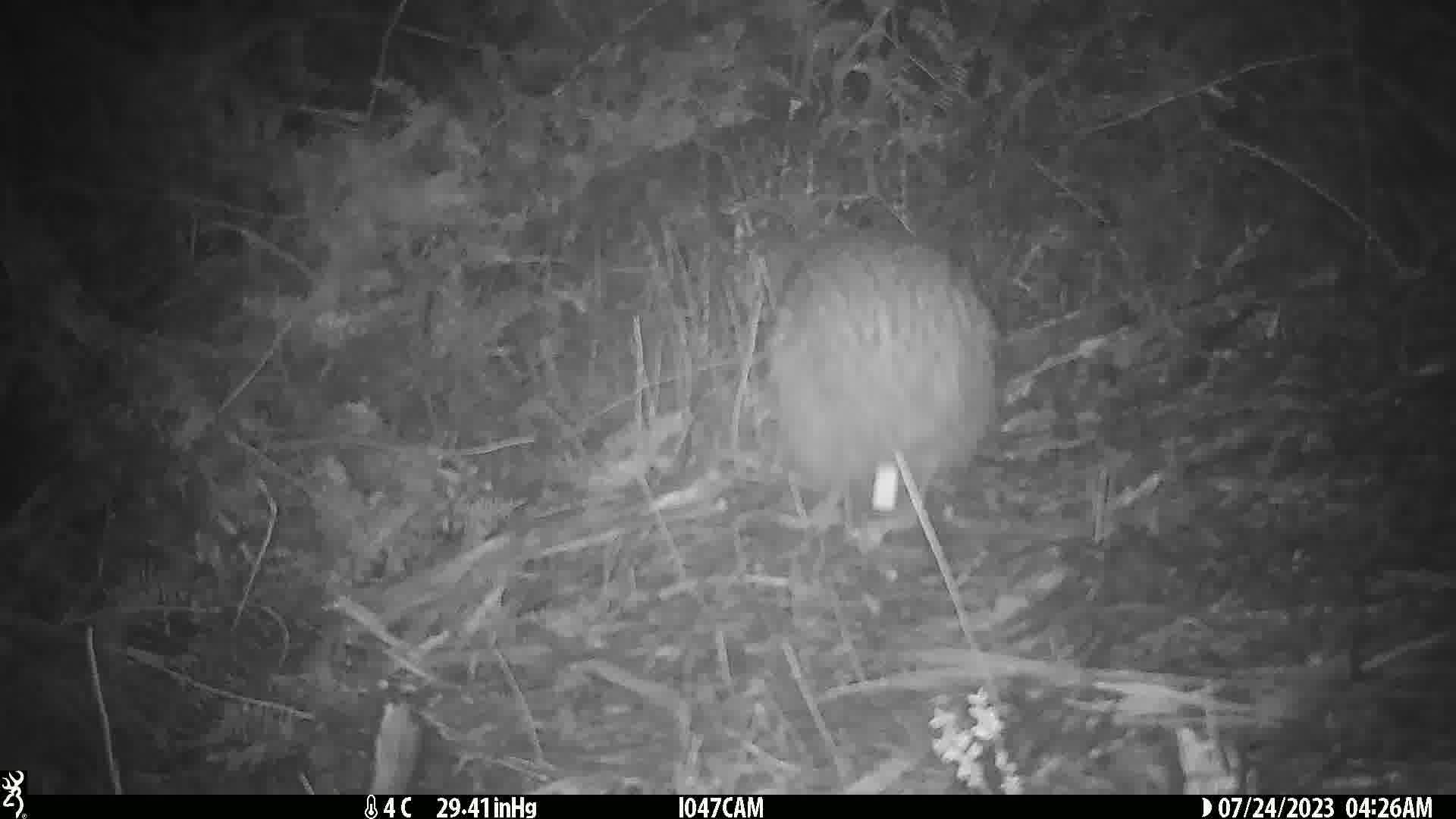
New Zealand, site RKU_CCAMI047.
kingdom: Animalia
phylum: Chordata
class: Aves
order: Apterygiformes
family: Apterygidae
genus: Apteryx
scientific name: Apteryx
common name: kiwi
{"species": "kiwi (Apteryx)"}